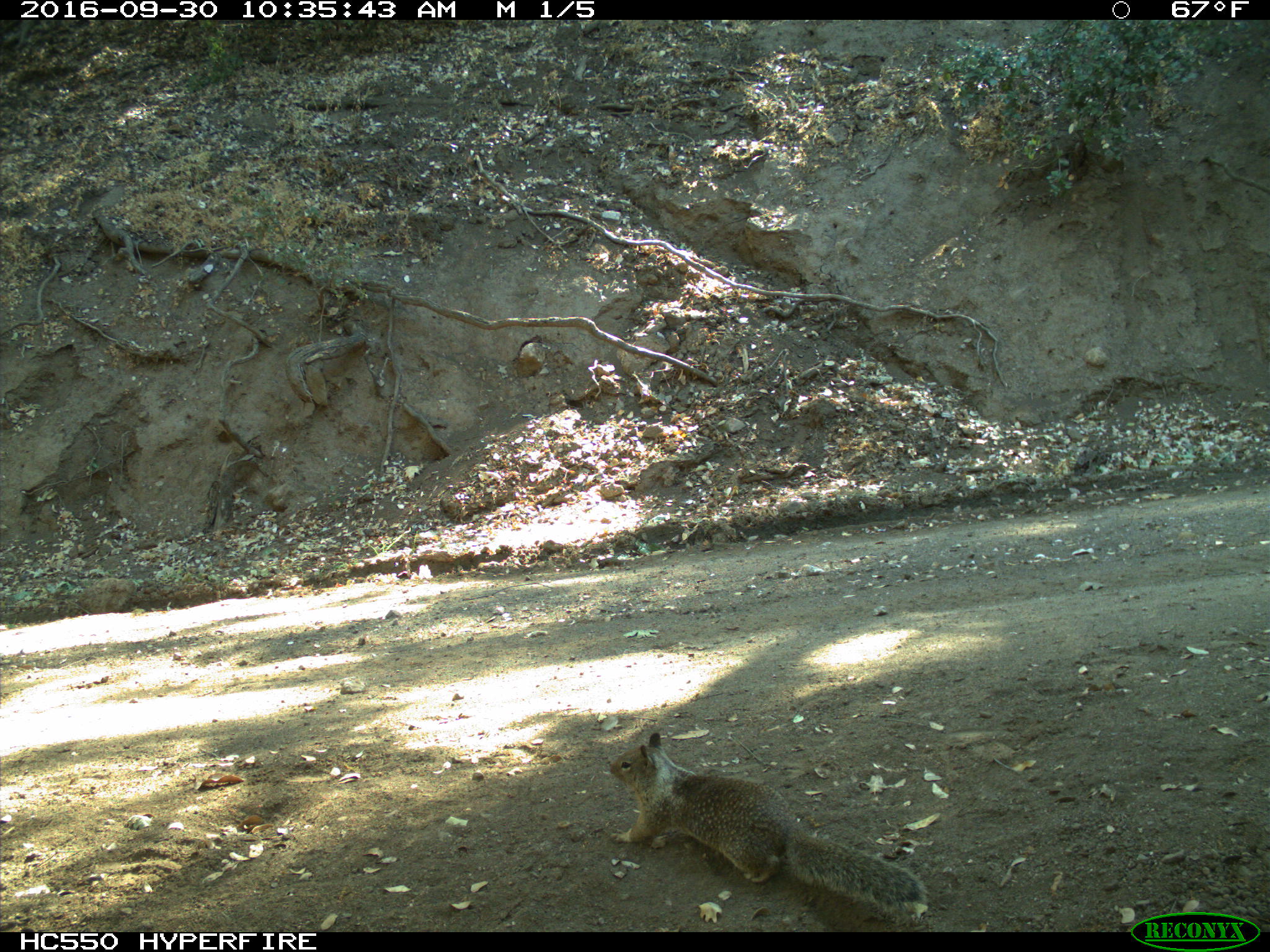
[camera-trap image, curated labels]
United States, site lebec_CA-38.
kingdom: Animalia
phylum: Chordata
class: Mammalia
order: Rodentia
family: Sciuridae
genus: Otospermophilus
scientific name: Otospermophilus beecheyi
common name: california ground squirrel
Otospermophilus beecheyi (california ground squirrel).